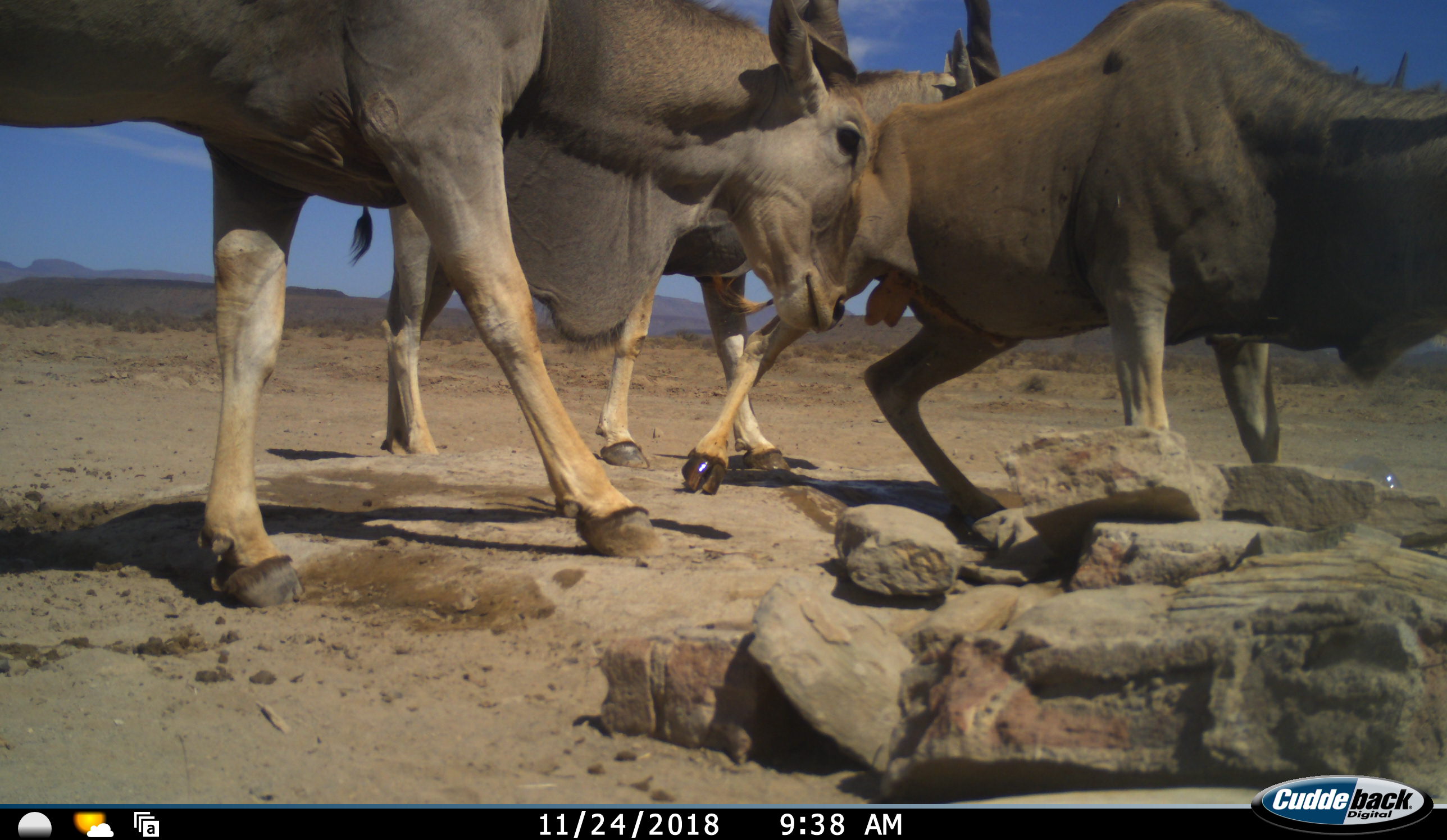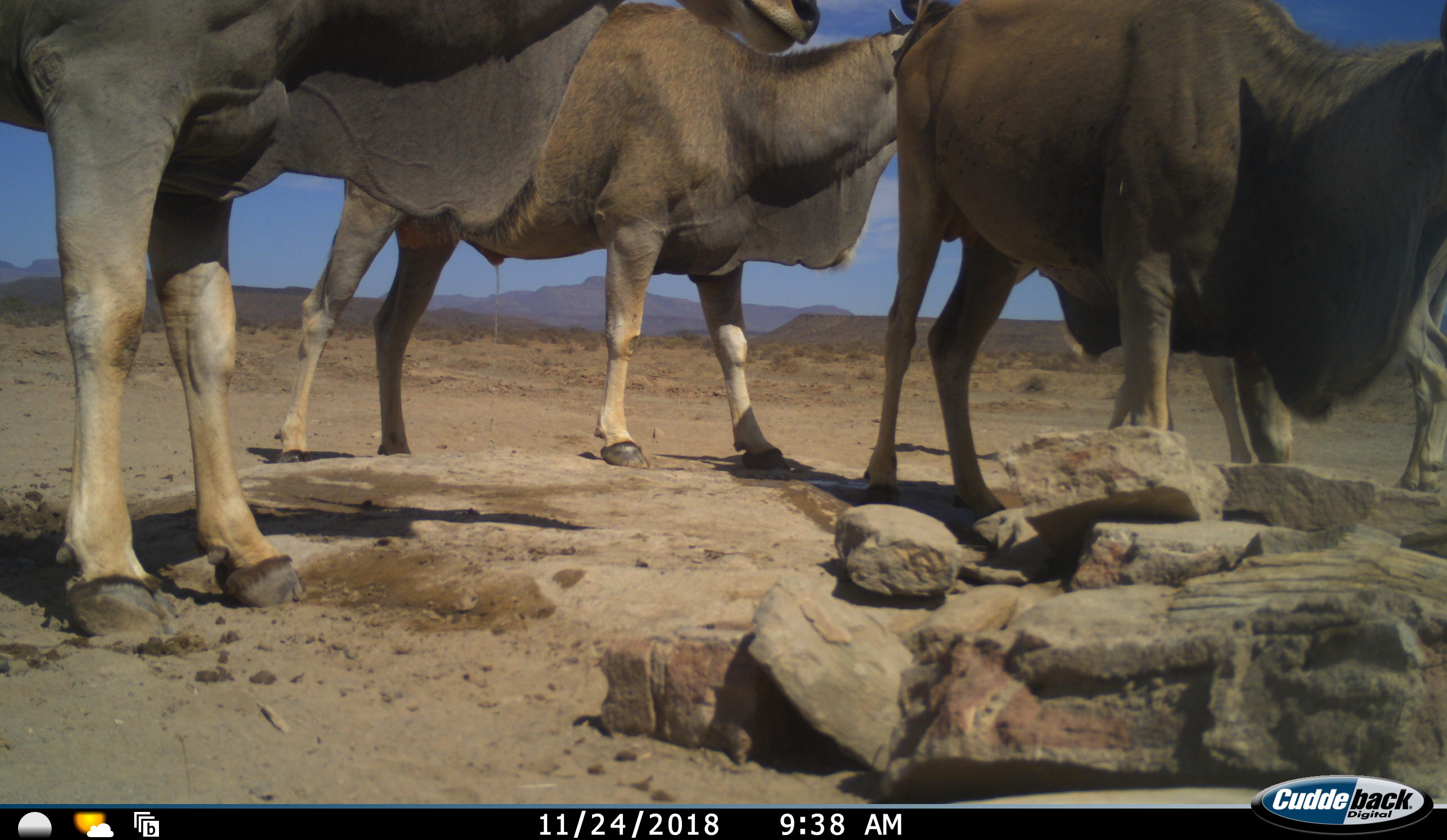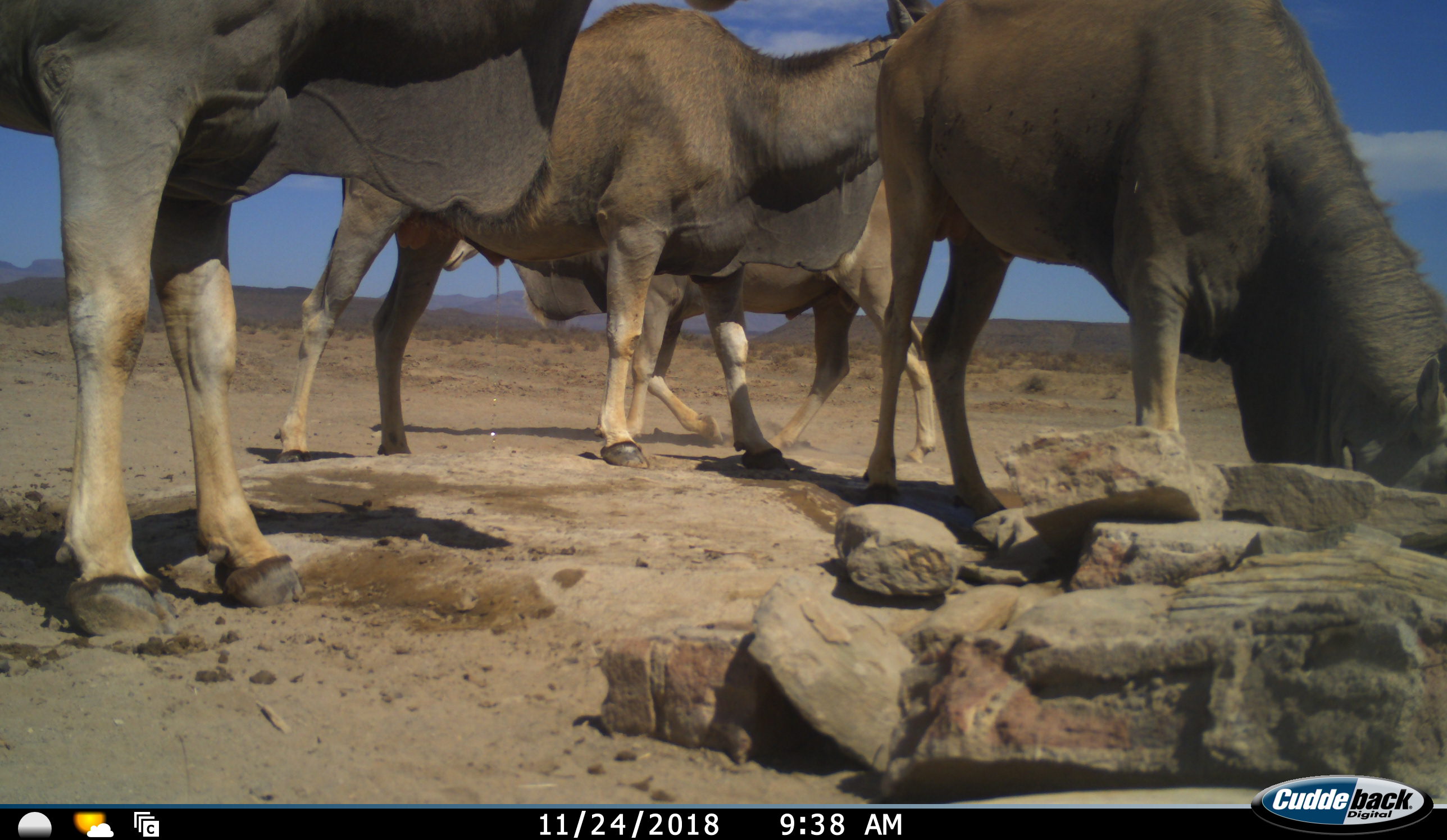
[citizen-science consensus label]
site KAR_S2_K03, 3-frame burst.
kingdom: Animalia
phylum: Chordata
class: Mammalia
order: Artiodactyla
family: Bovidae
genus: Tragelaphus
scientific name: Tragelaphus oryx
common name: eland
Eland (Tragelaphus oryx), count 4. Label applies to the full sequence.